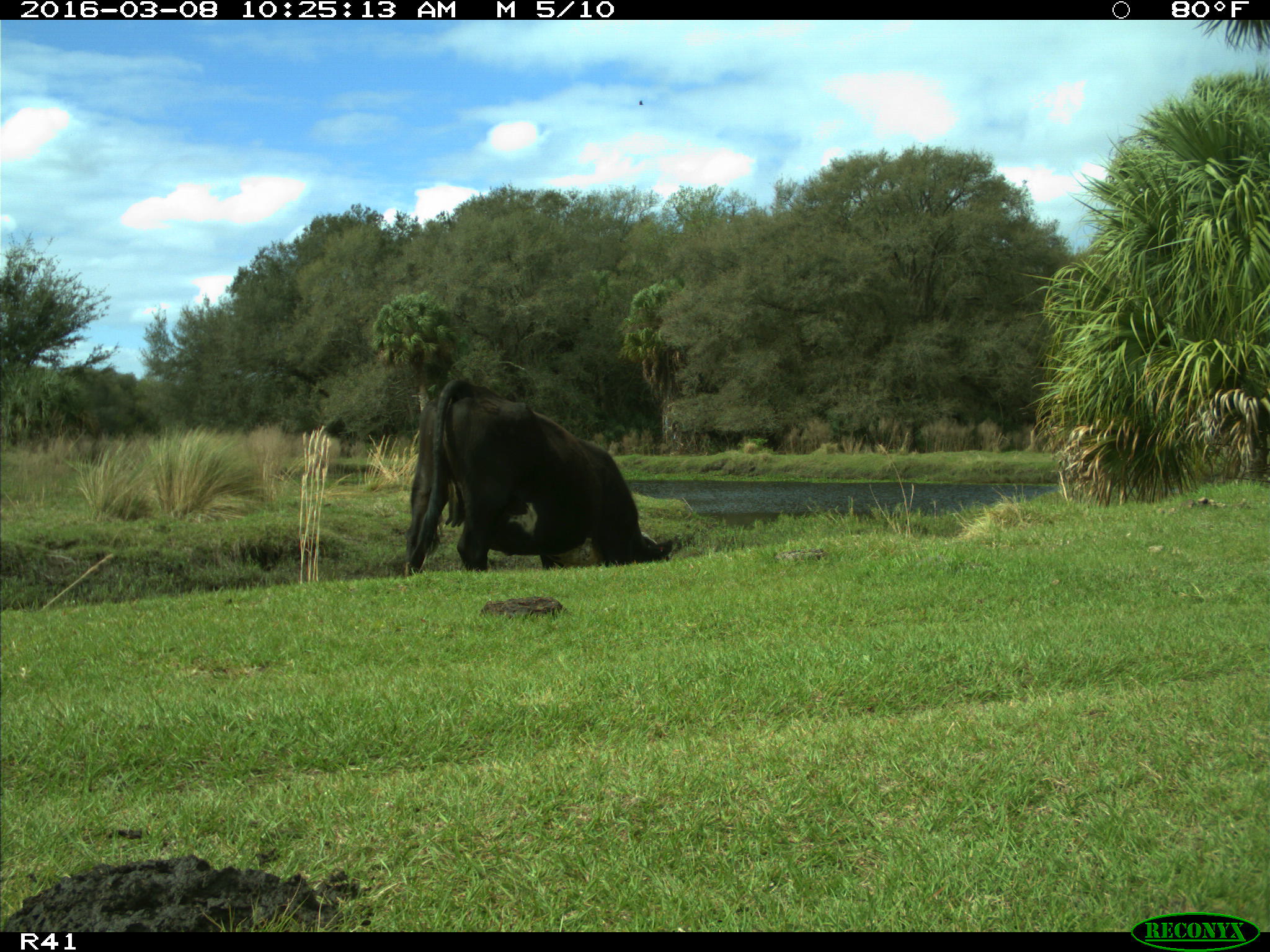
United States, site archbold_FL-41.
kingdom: Animalia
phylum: Chordata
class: Mammalia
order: Artiodactyla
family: Bovidae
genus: Bos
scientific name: Bos taurus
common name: domestic cow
Bos taurus (domestic cow).